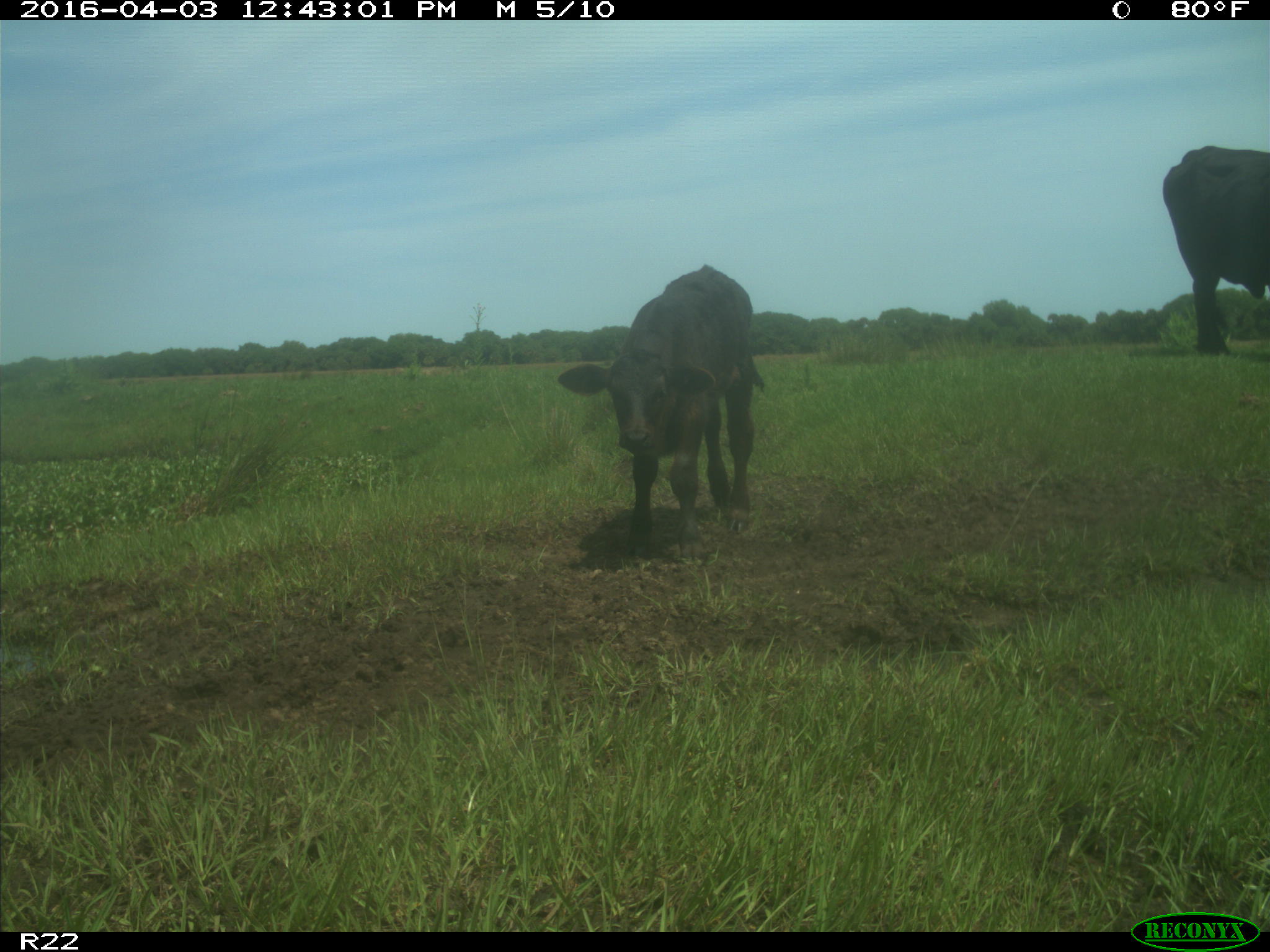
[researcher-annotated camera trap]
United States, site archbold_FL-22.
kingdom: Animalia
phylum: Chordata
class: Mammalia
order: Artiodactyla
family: Bovidae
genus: Bos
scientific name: Bos taurus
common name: domestic cow